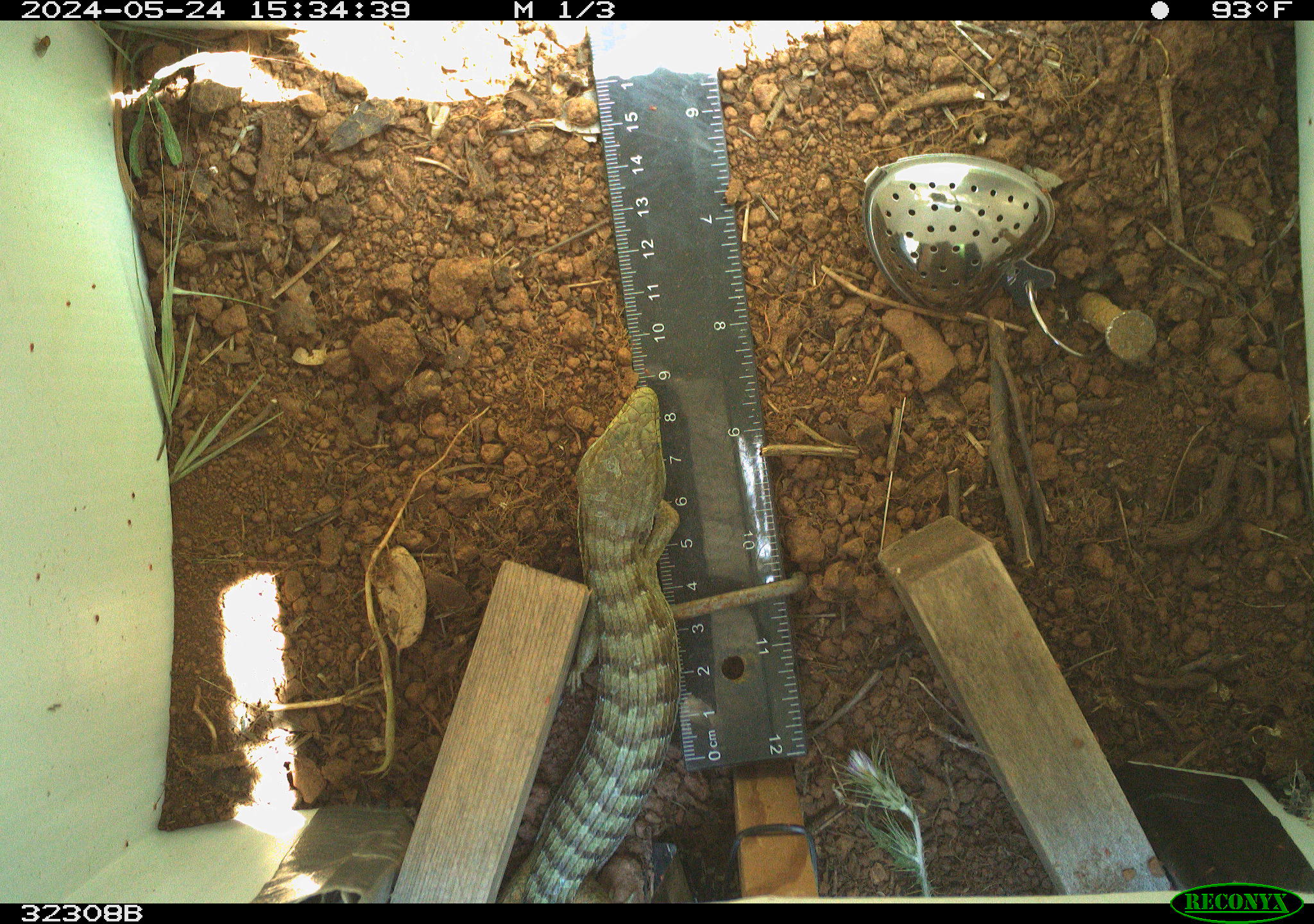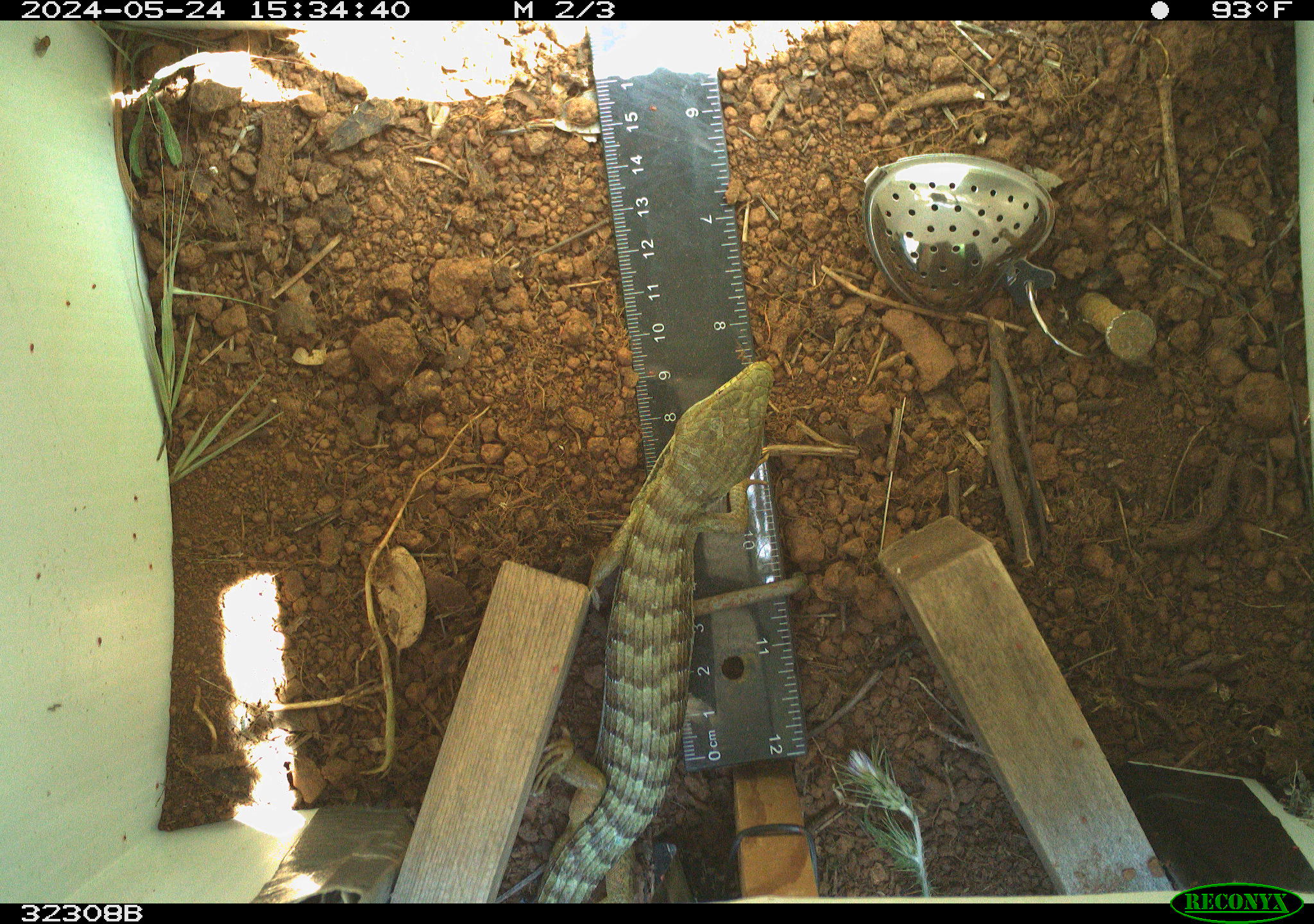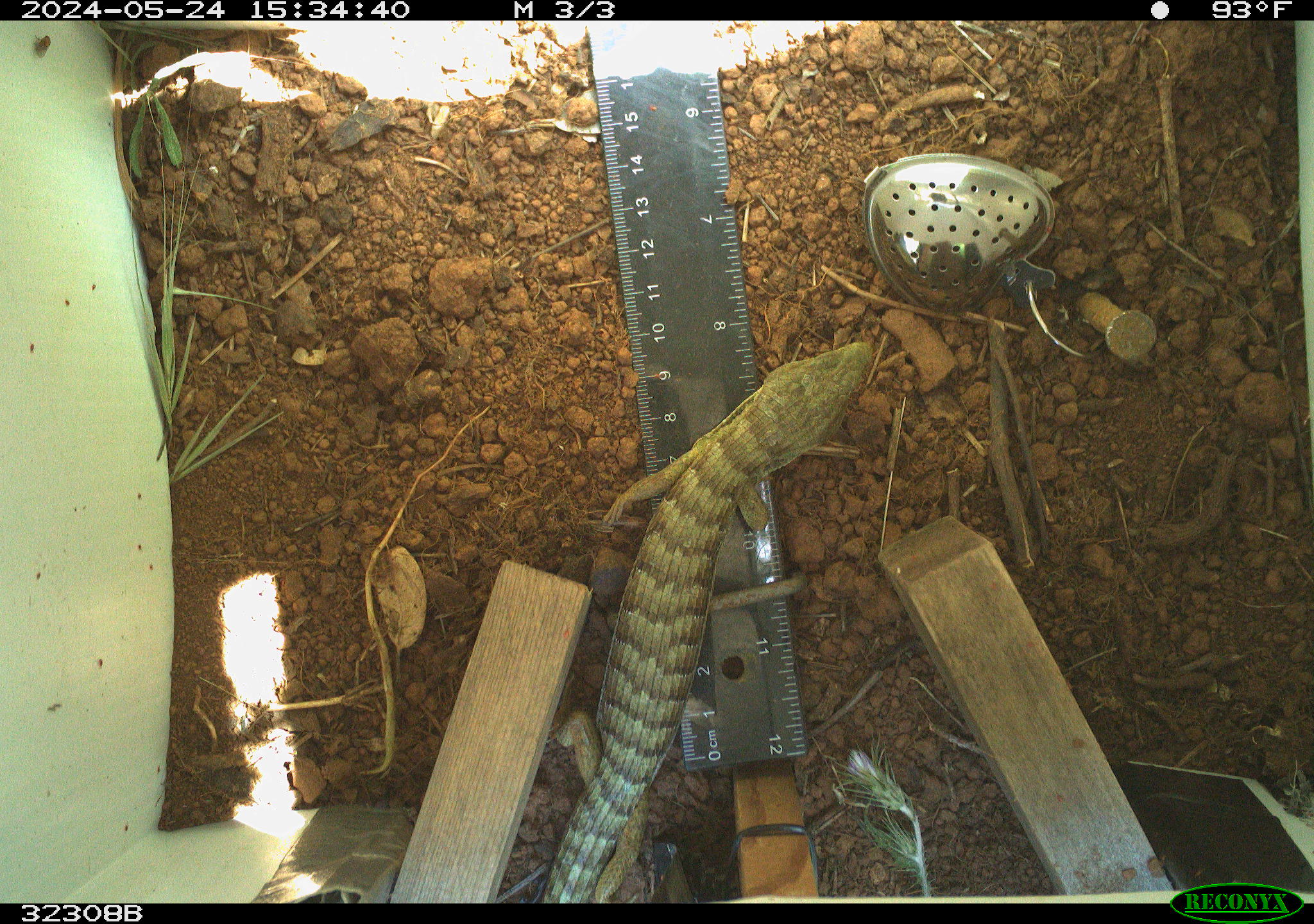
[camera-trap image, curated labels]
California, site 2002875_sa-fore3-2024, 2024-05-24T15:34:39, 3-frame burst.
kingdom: Animalia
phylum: Chordata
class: Reptilia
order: Squamata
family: Anguidae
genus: Elgaria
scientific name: Elgaria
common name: alligator lizards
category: elgaria species